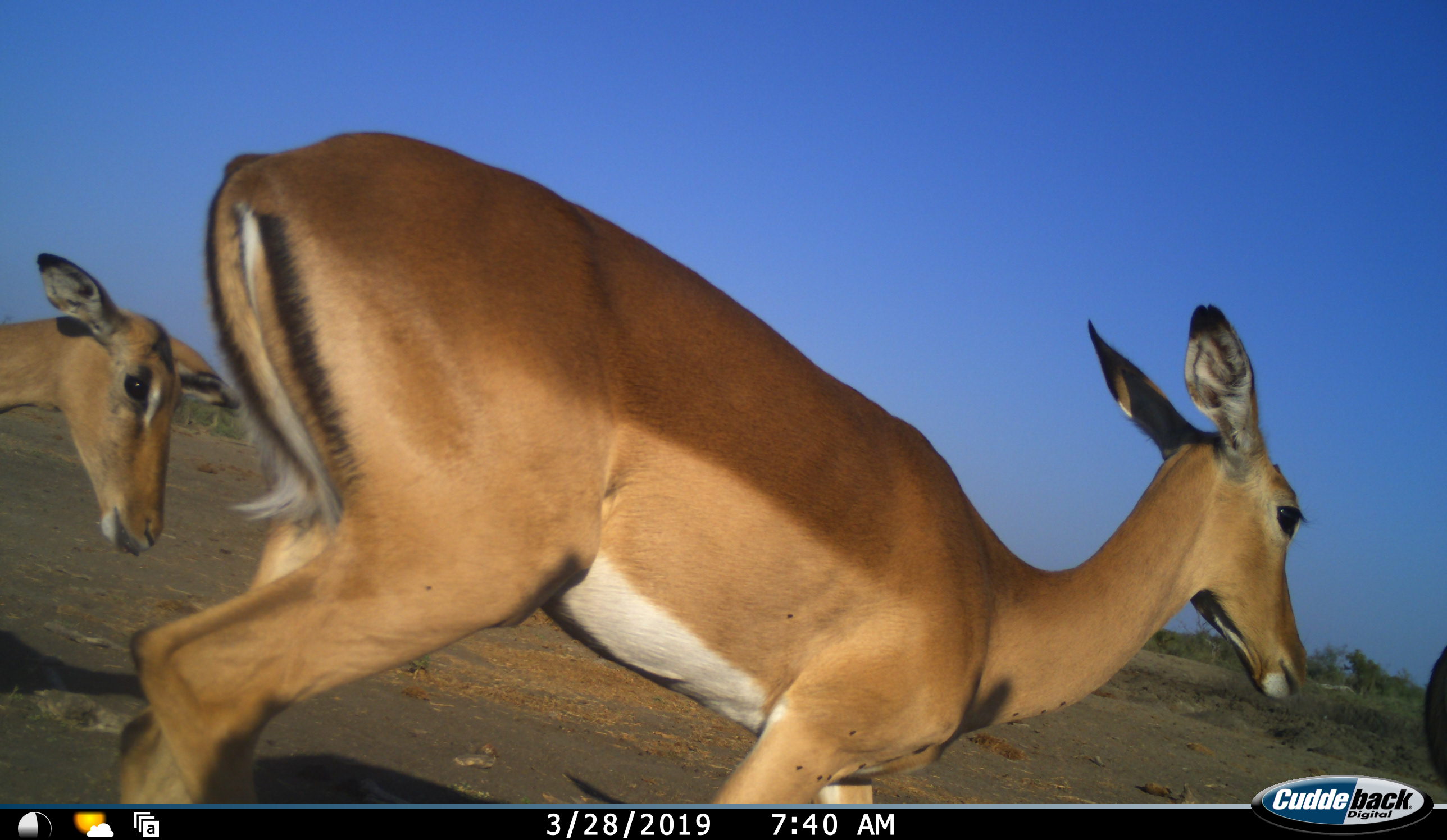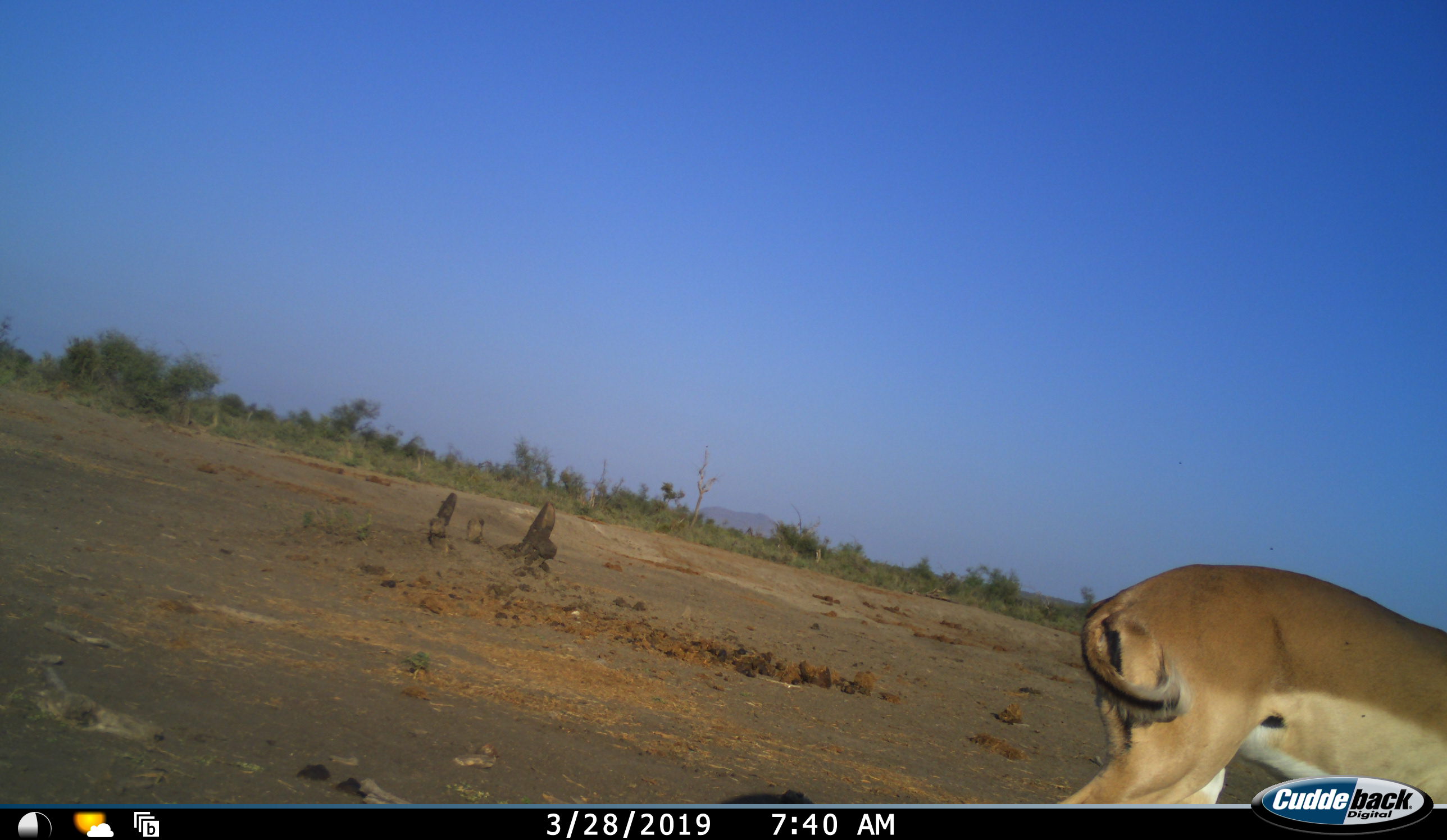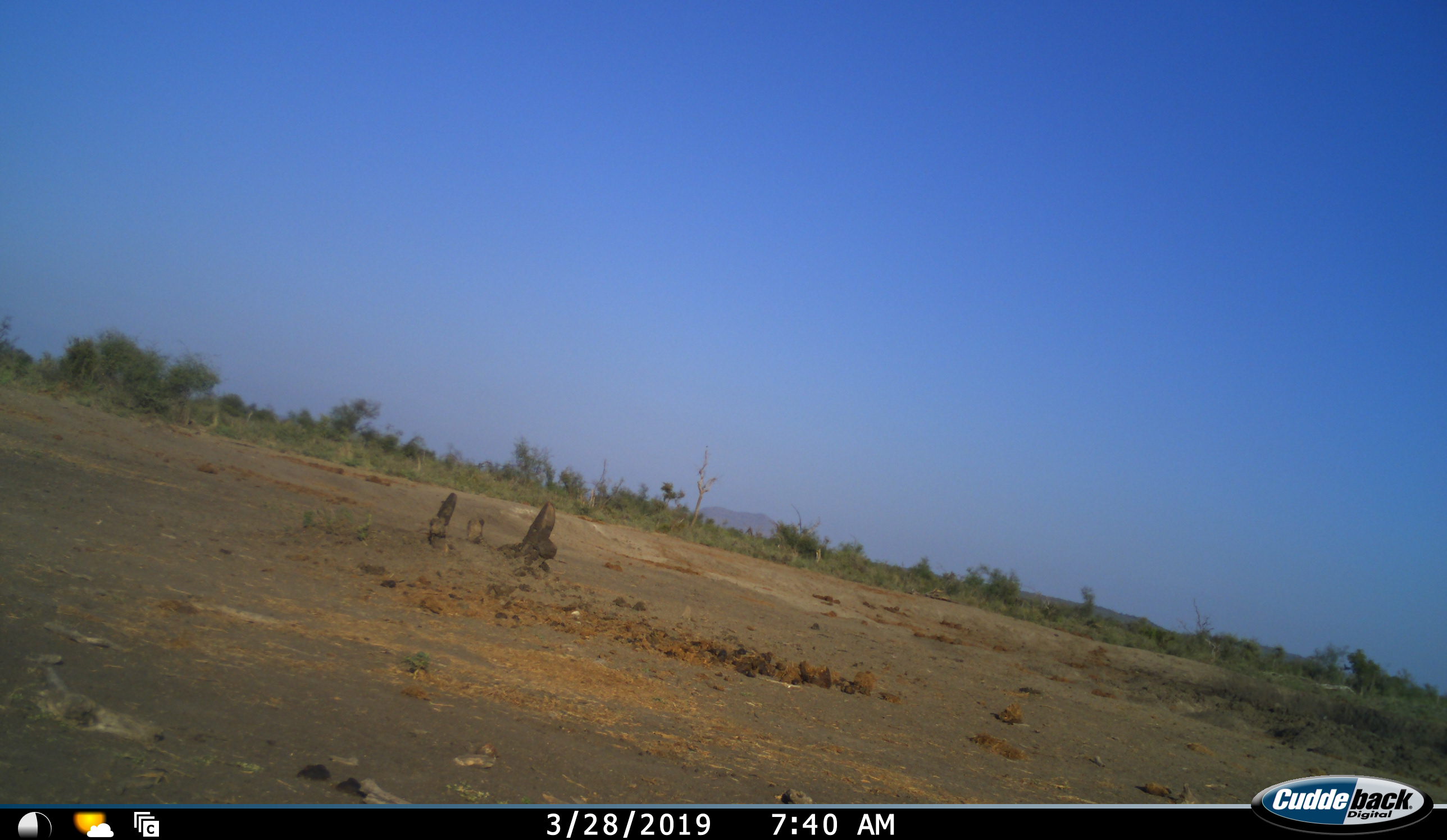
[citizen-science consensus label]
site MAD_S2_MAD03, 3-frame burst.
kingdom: Animalia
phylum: Chordata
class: Mammalia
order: Artiodactyla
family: Bovidae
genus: Aepyceros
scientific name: Aepyceros melampus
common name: impala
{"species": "impala (Aepyceros melampus)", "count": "3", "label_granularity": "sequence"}